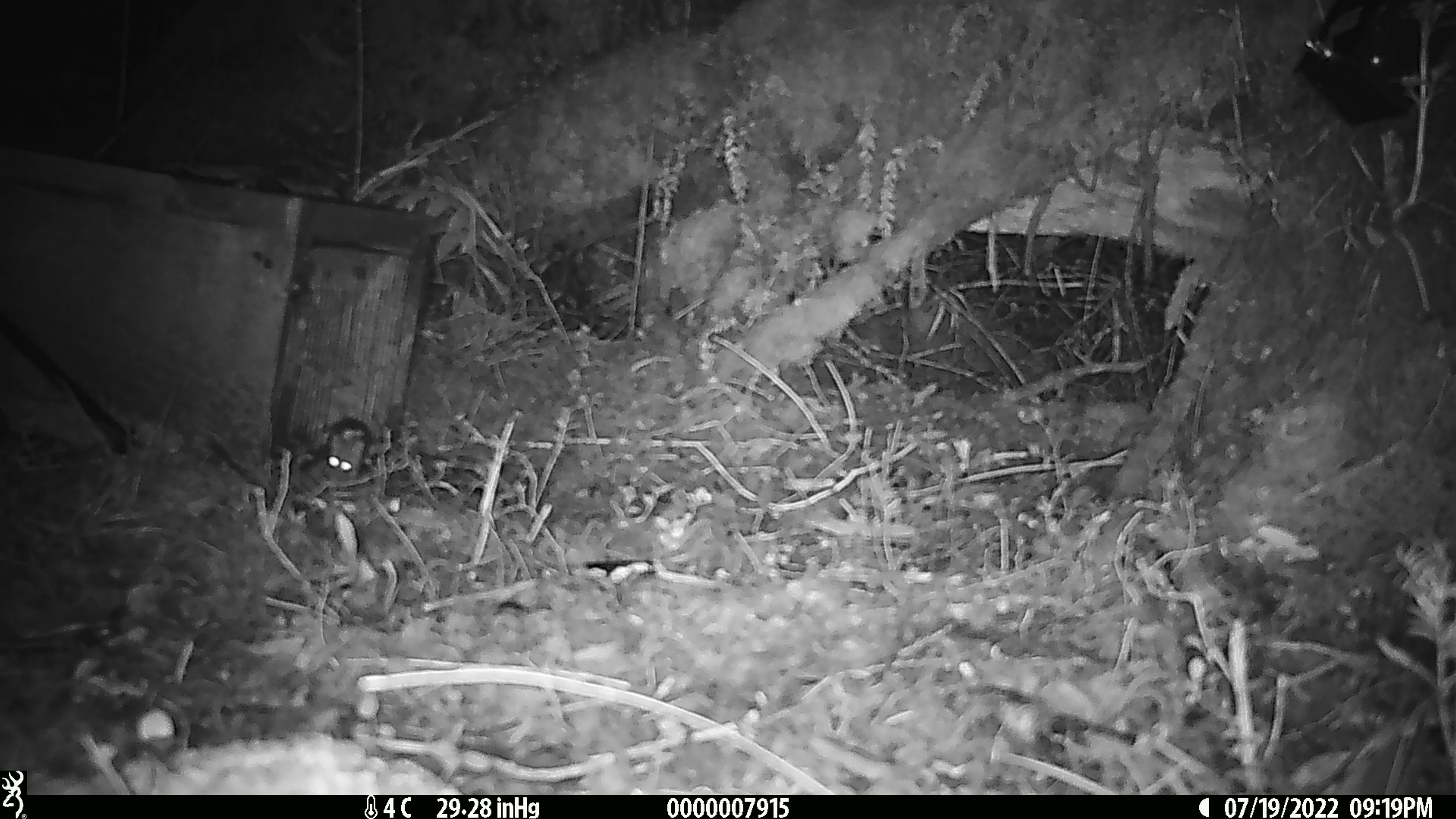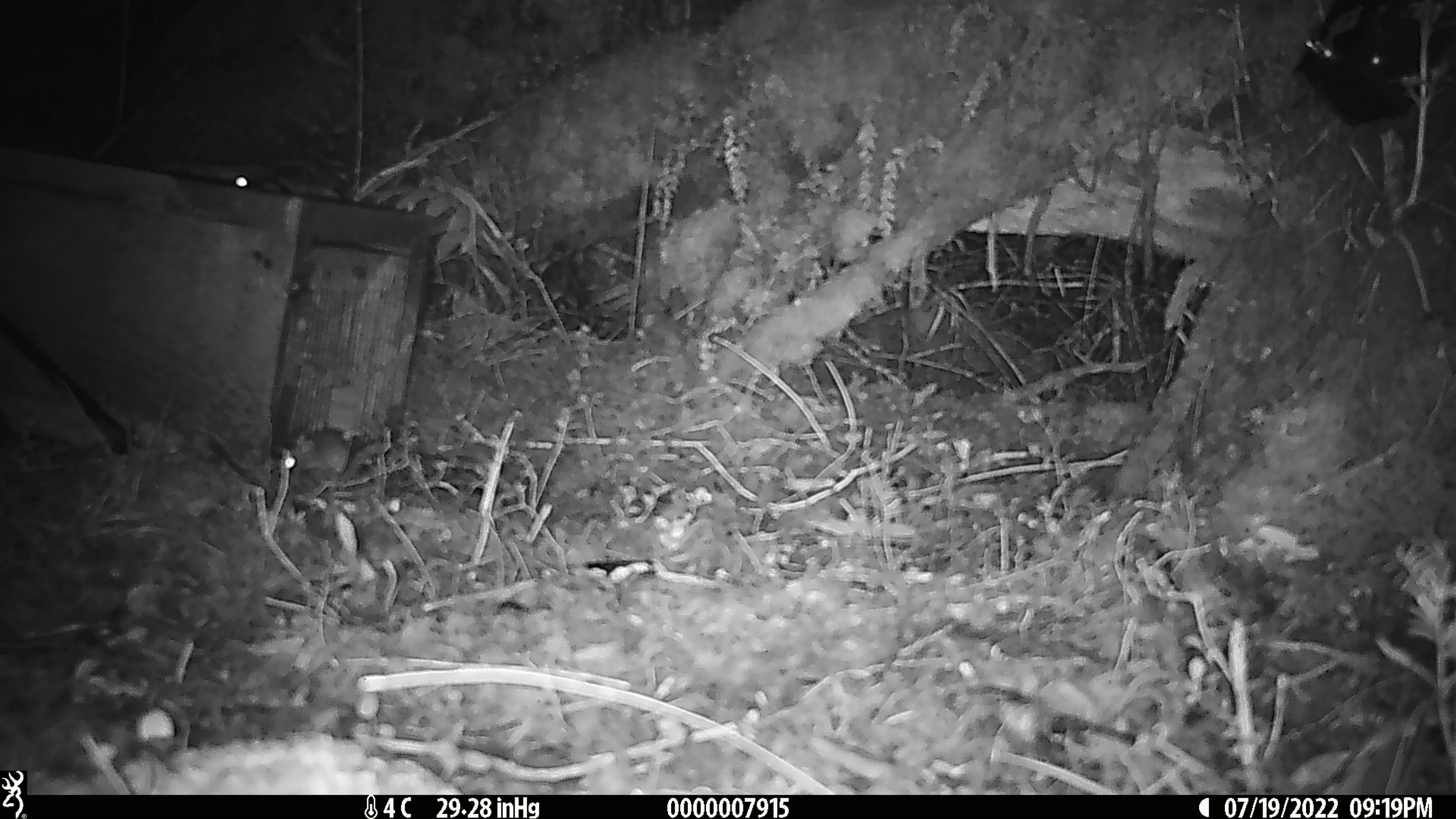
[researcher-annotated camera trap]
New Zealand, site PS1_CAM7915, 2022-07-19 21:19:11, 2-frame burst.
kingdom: Animalia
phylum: Chordata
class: Mammalia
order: Rodentia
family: Muridae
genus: Mus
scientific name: Mus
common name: mouse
Mouse (Mus).